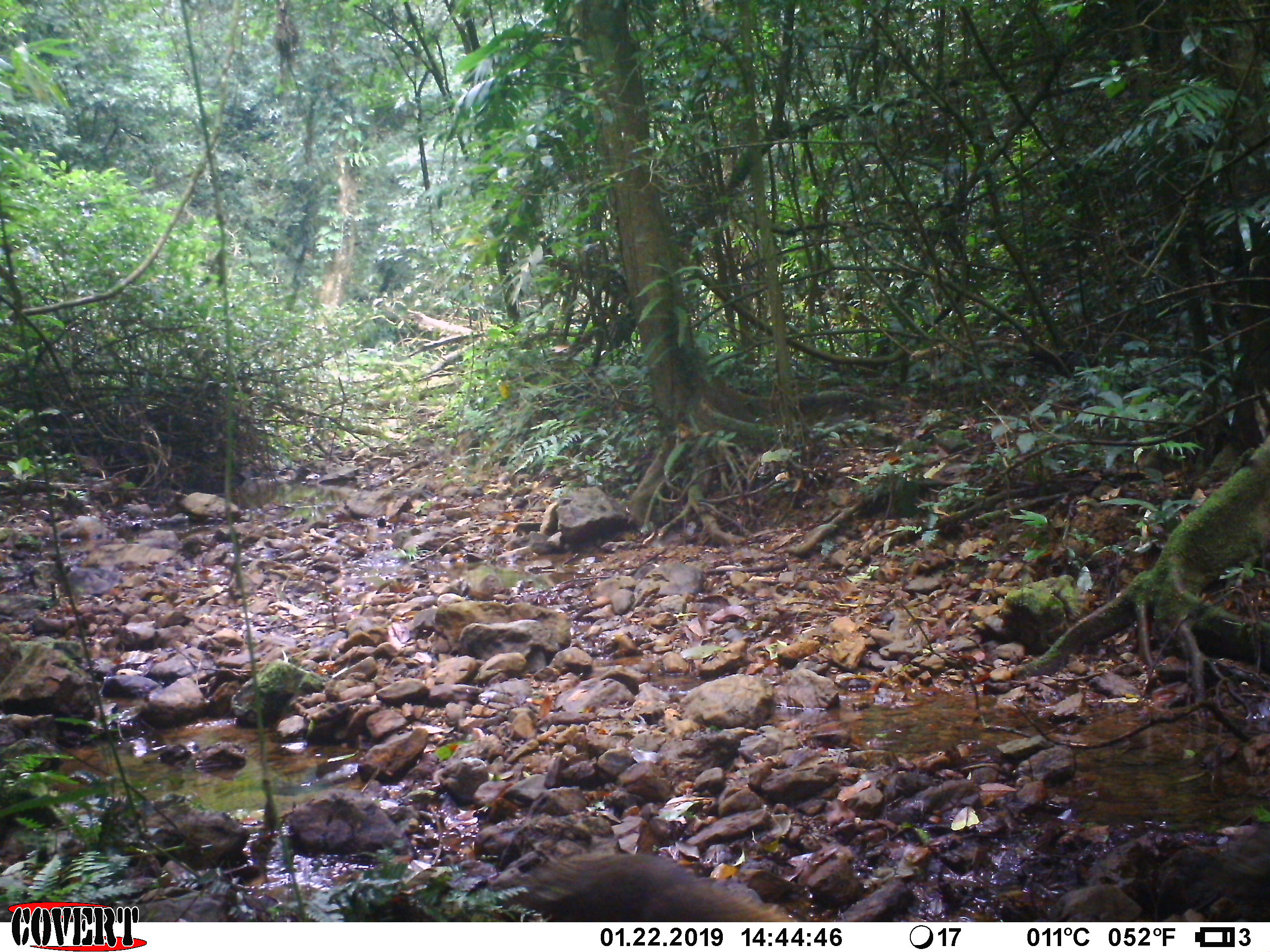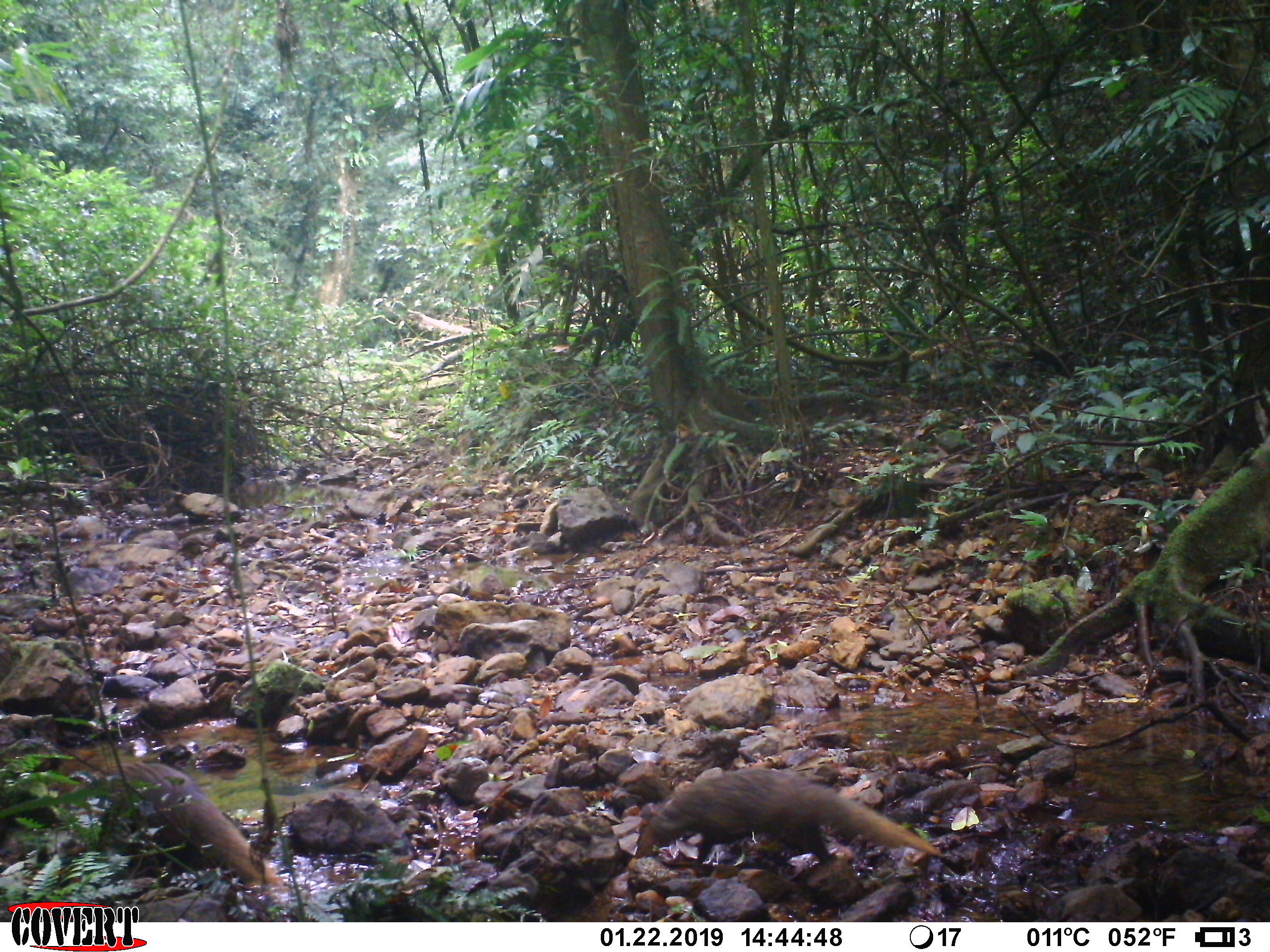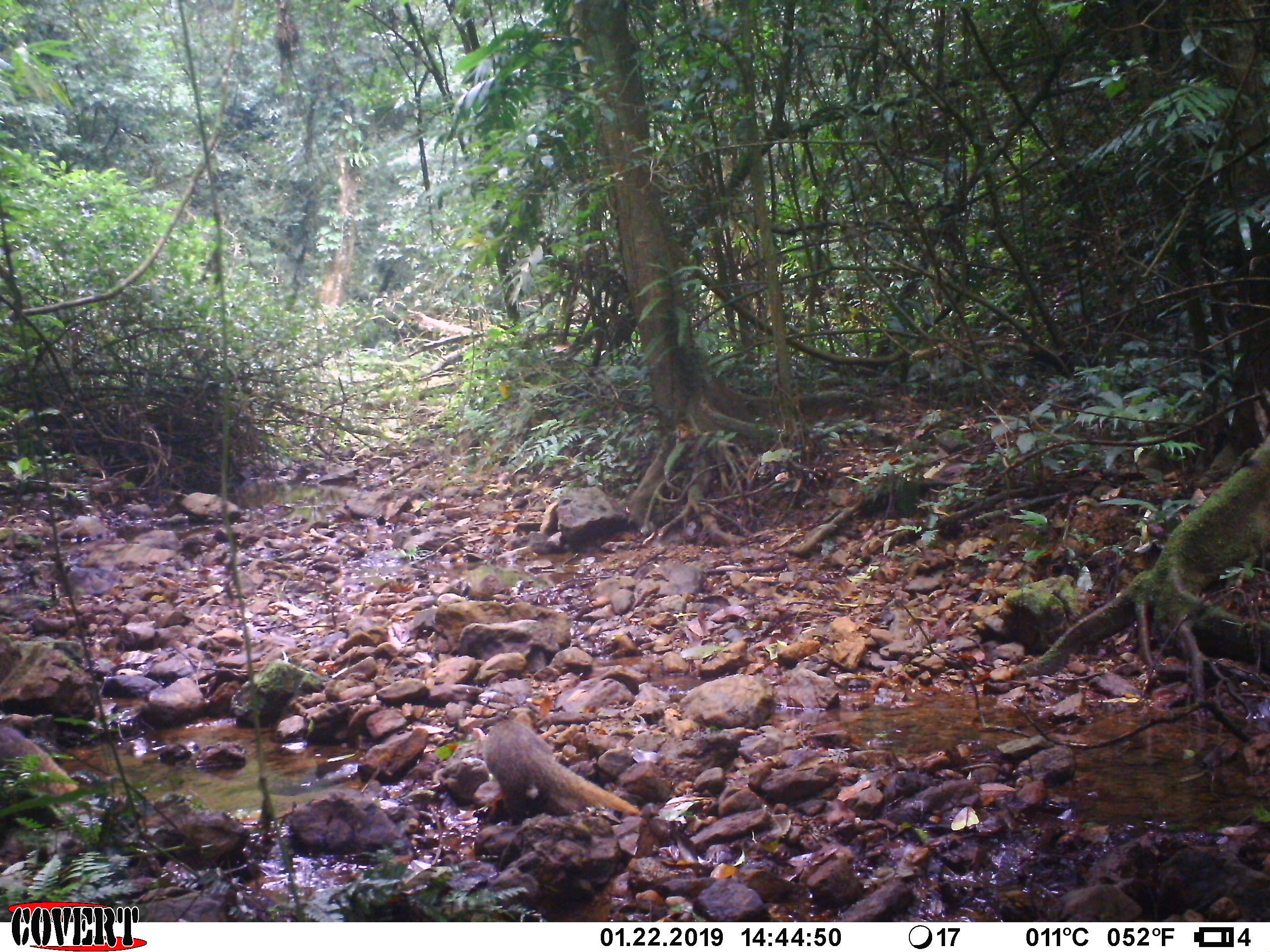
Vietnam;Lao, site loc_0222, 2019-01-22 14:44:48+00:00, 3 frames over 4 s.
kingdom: Animalia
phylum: Chordata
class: Mammalia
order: Carnivora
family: Herpestidae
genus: Urva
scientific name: Urva urva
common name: crab-eating mongoose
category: crab eating mongoose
Crab eating mongoose (crab-eating mongoose) (Urva urva). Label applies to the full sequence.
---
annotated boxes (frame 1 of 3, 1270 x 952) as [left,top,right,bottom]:
crab eating mongoose: [487,849,805,922]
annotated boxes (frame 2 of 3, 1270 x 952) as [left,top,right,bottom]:
crab eating mongoose: [48,748,268,889]; [632,768,944,863]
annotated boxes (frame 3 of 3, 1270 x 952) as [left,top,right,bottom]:
crab eating mongoose: [485,706,639,826]